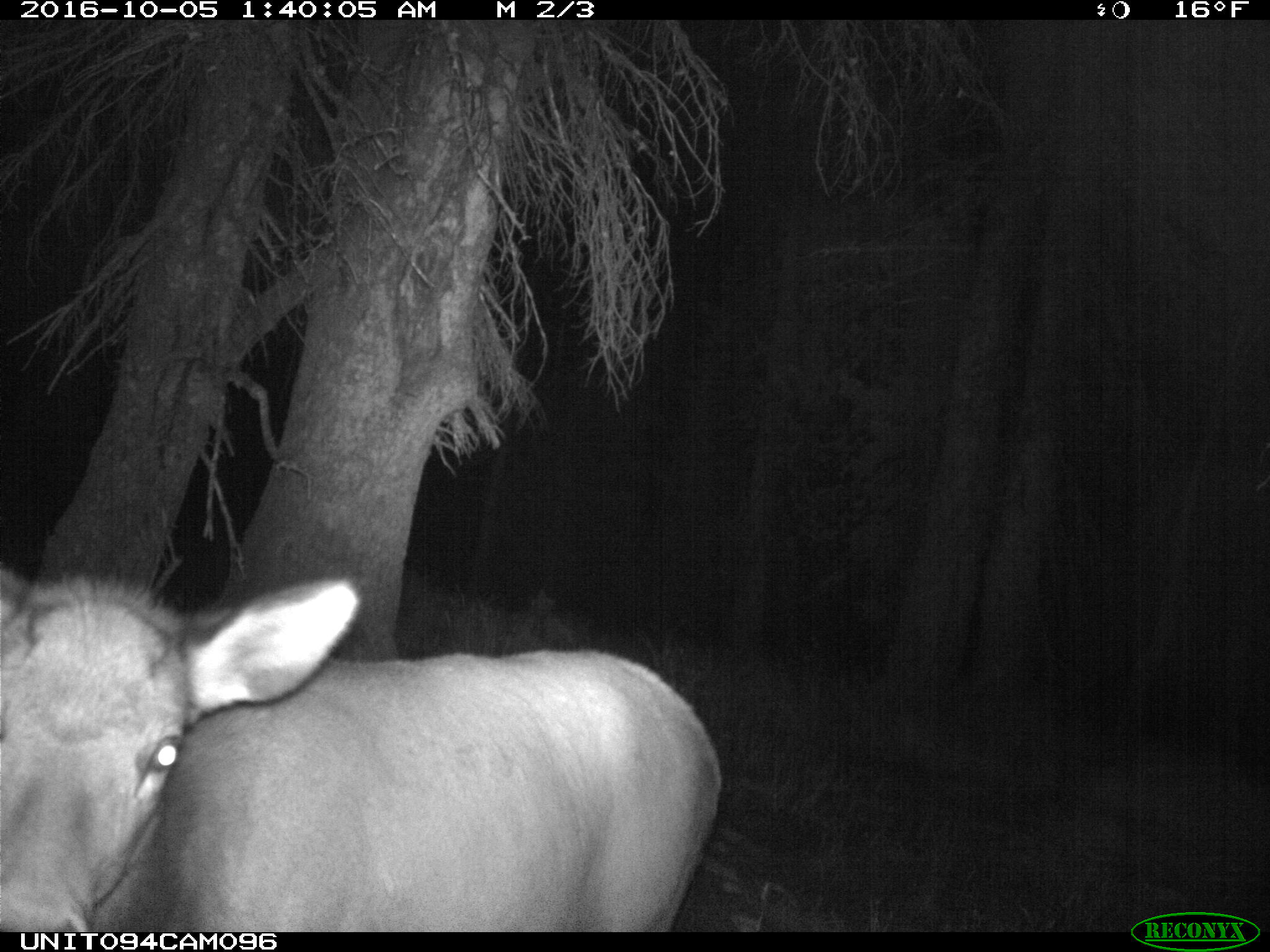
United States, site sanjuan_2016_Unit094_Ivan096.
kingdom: Animalia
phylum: Chordata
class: Mammalia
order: Artiodactyla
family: Cervidae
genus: Cervus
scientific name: Cervus elaphus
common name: red deer